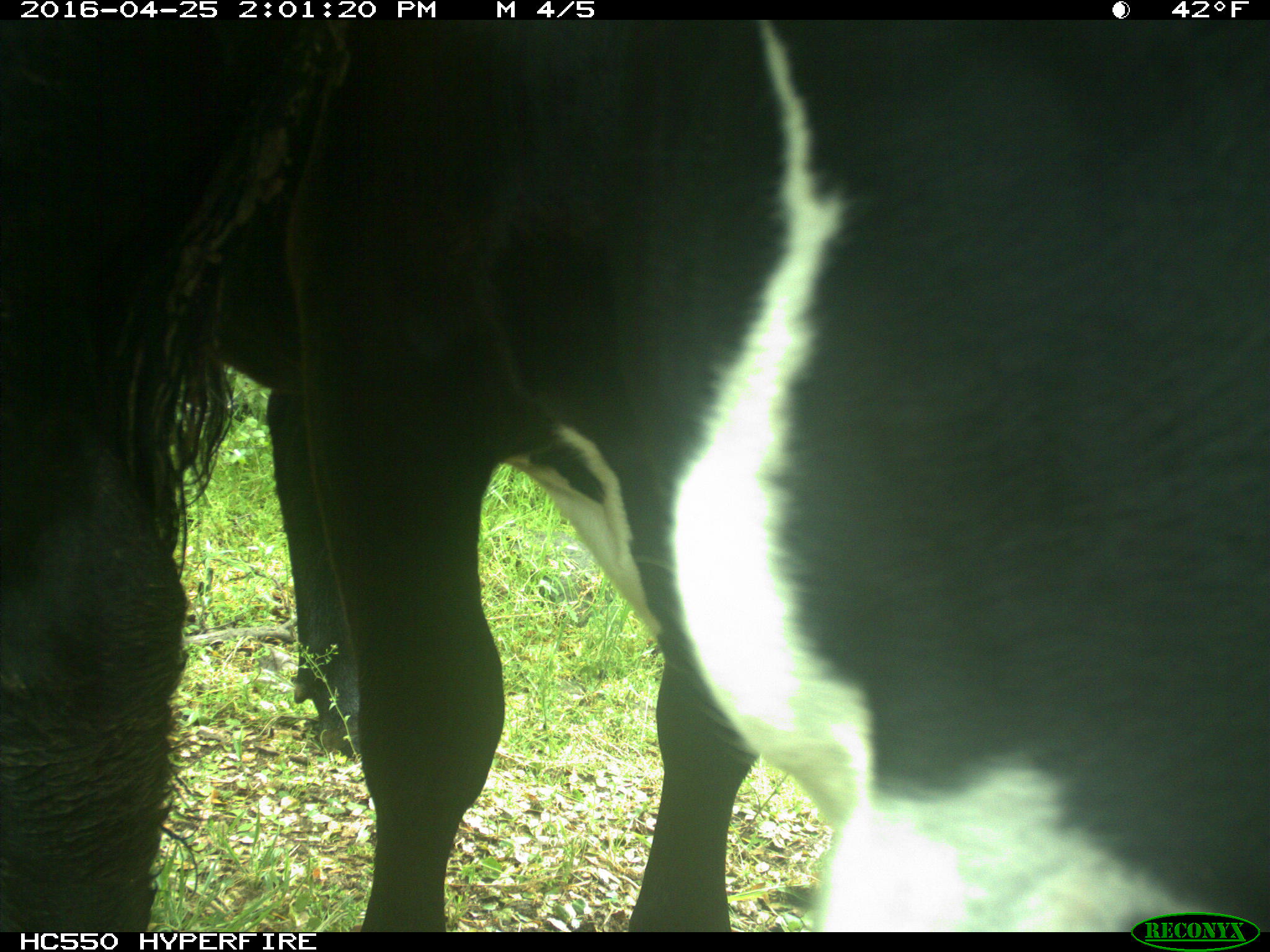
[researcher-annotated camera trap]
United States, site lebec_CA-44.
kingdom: Animalia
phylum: Chordata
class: Mammalia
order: Artiodactyla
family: Bovidae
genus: Bos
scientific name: Bos taurus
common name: domestic cow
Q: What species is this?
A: Bos taurus (domestic cow).